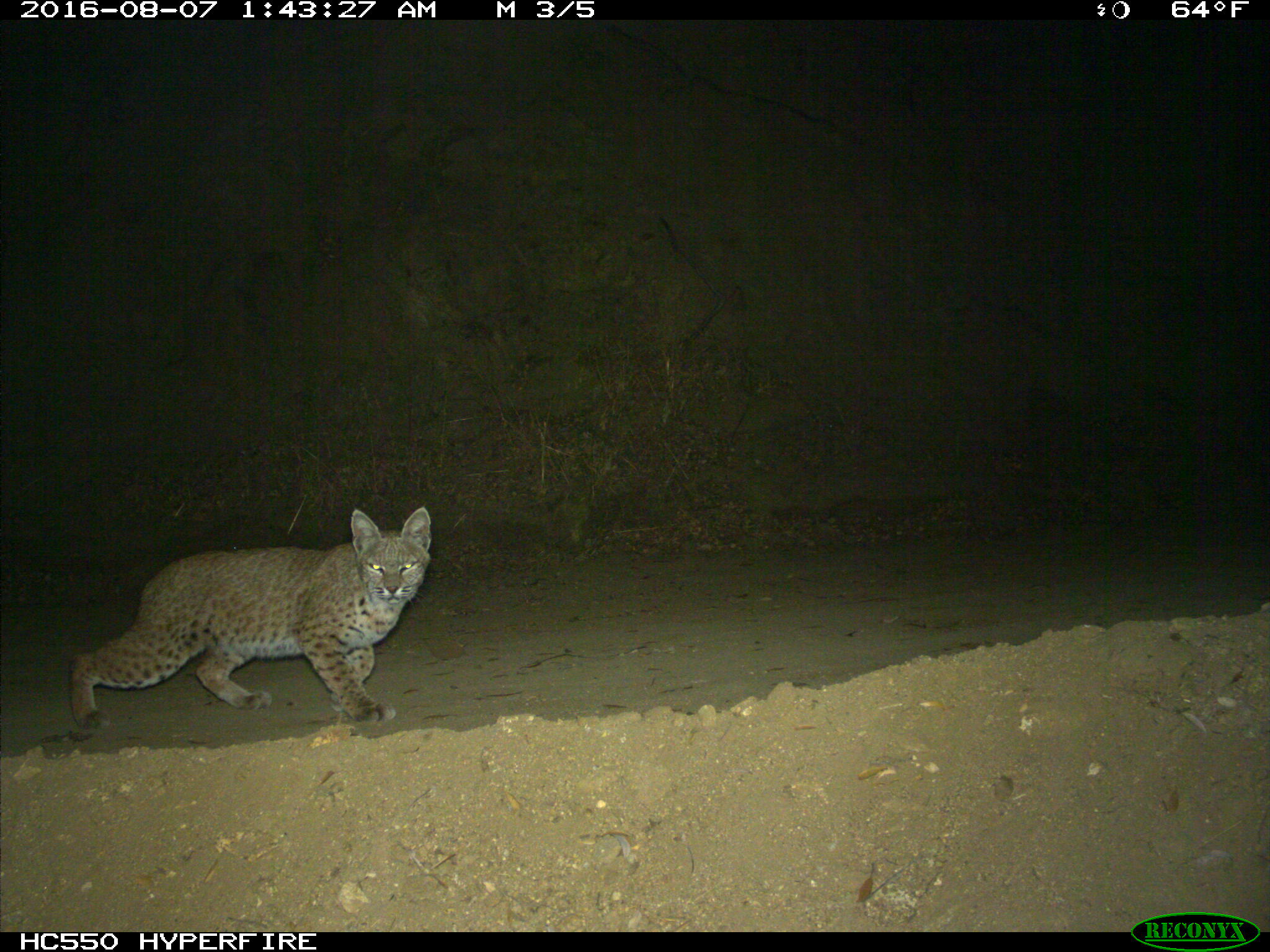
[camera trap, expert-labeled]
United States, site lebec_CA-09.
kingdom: Animalia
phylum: Chordata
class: Mammalia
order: Carnivora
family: Felidae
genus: Lynx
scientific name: Lynx rufus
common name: bobcat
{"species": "Lynx rufus (bobcat)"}